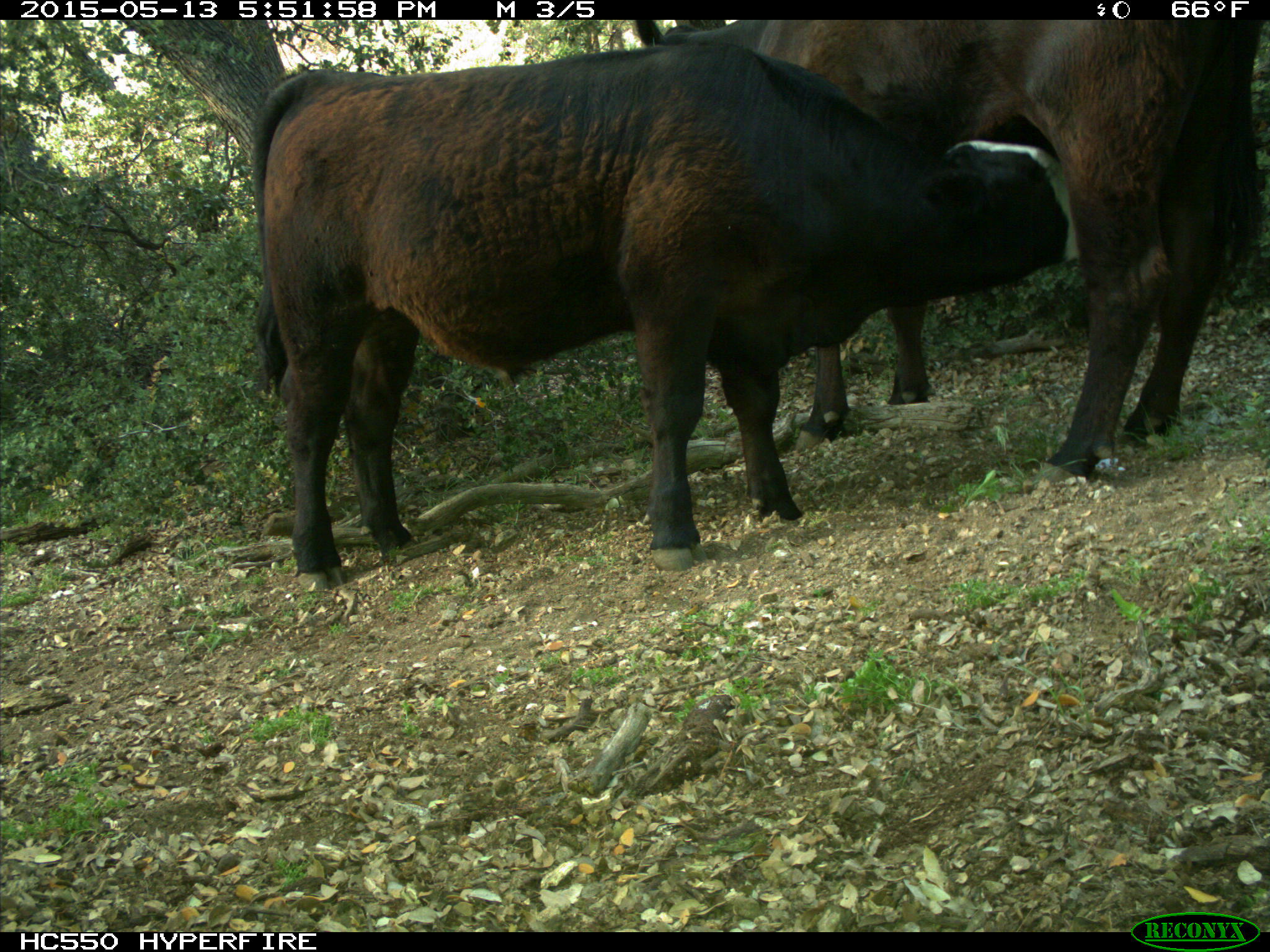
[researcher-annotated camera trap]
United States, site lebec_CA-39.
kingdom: Animalia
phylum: Chordata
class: Mammalia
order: Artiodactyla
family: Bovidae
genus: Bos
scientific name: Bos taurus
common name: domestic cow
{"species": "Bos taurus (domestic cow)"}